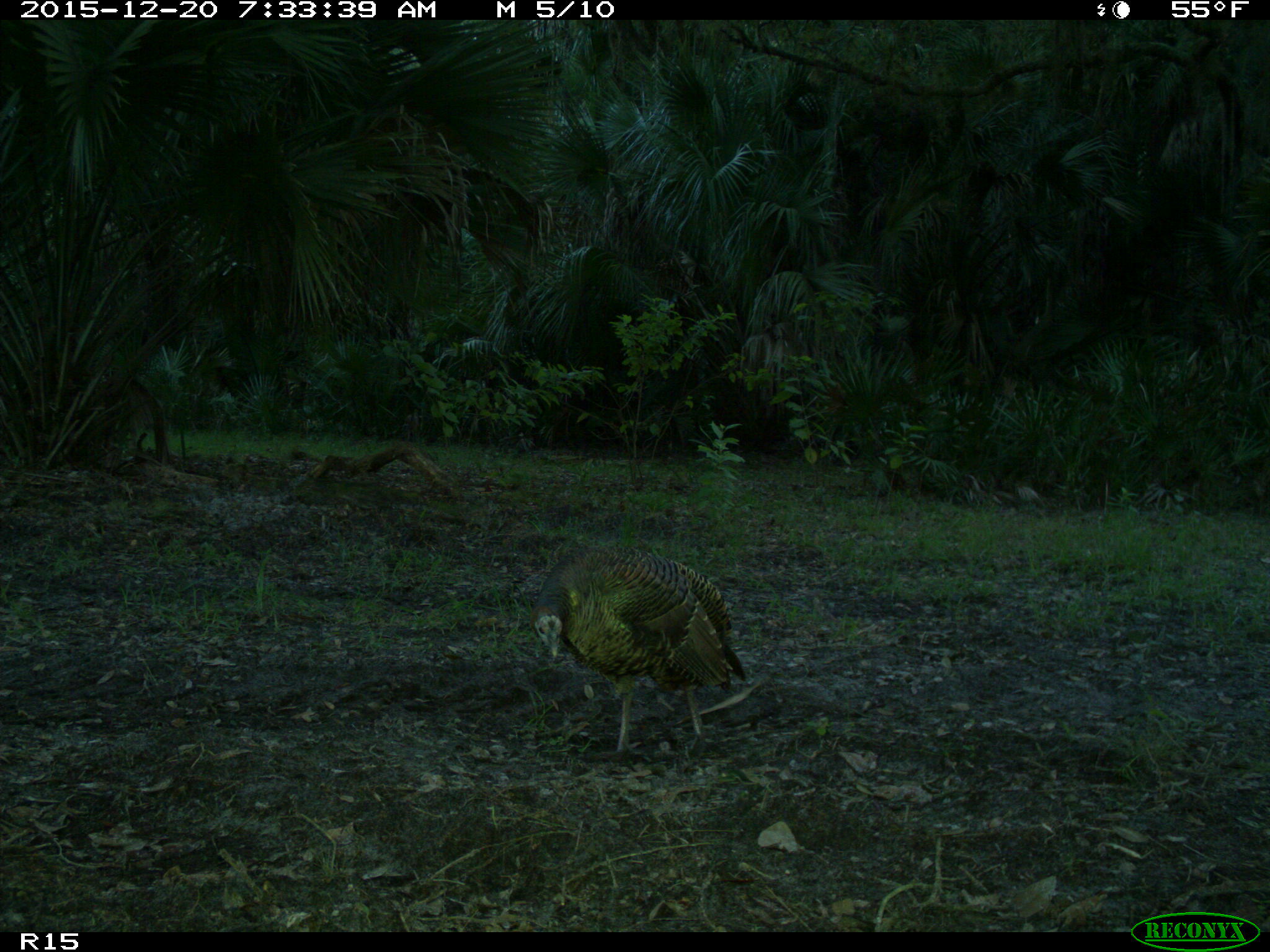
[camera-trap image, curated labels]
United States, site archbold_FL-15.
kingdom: Animalia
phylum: Chordata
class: Aves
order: Galliformes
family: Phasianidae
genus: Meleagris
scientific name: Meleagris gallopavo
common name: wild turkey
Meleagris gallopavo (wild turkey).